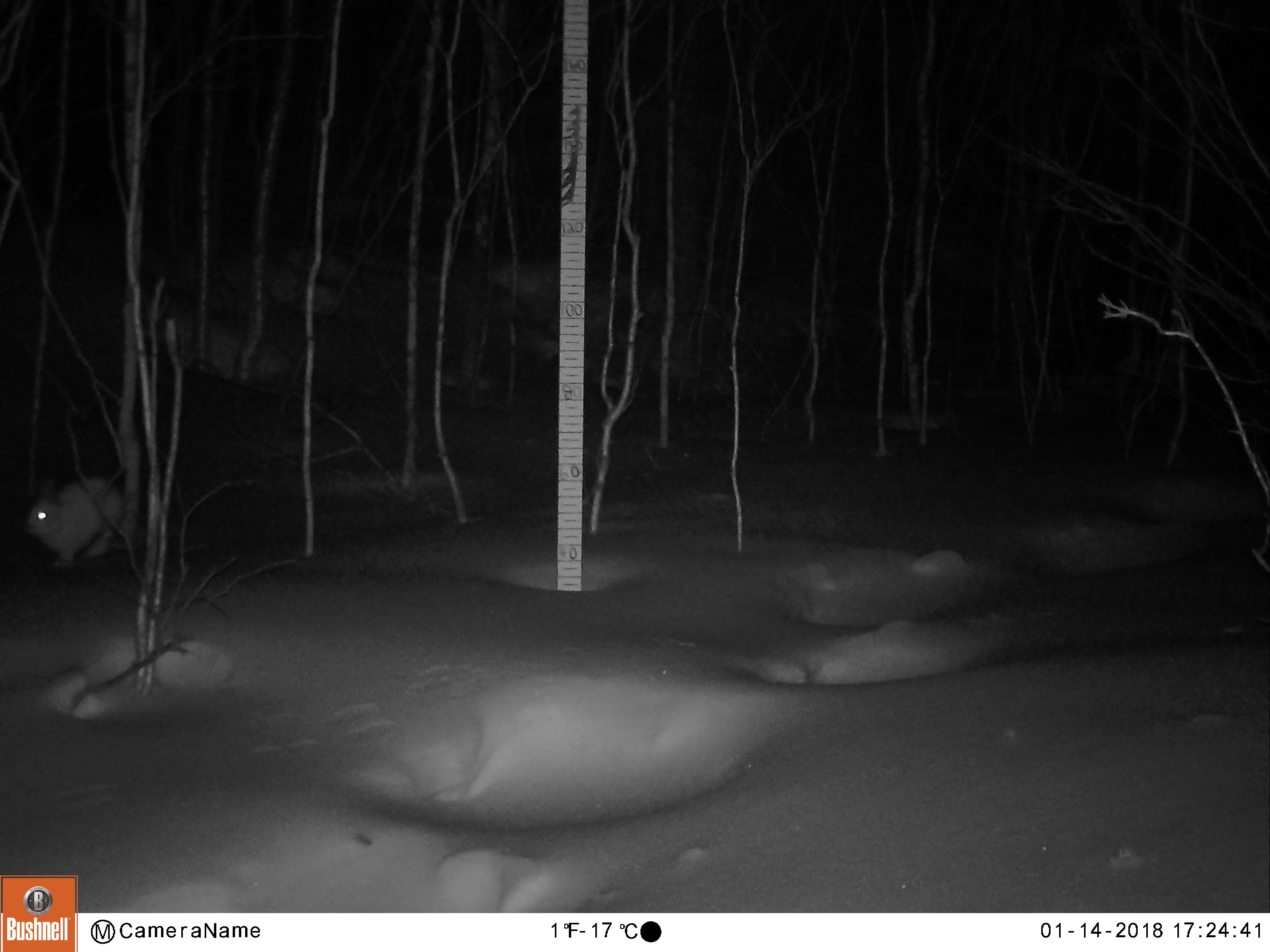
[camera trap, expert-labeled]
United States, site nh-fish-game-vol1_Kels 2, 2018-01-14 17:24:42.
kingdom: Animalia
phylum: Chordata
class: Mammalia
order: Lagomorpha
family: Leporidae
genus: Lepus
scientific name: Lepus americanus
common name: snowshoe hare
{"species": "snowshoe hare (Lepus americanus)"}